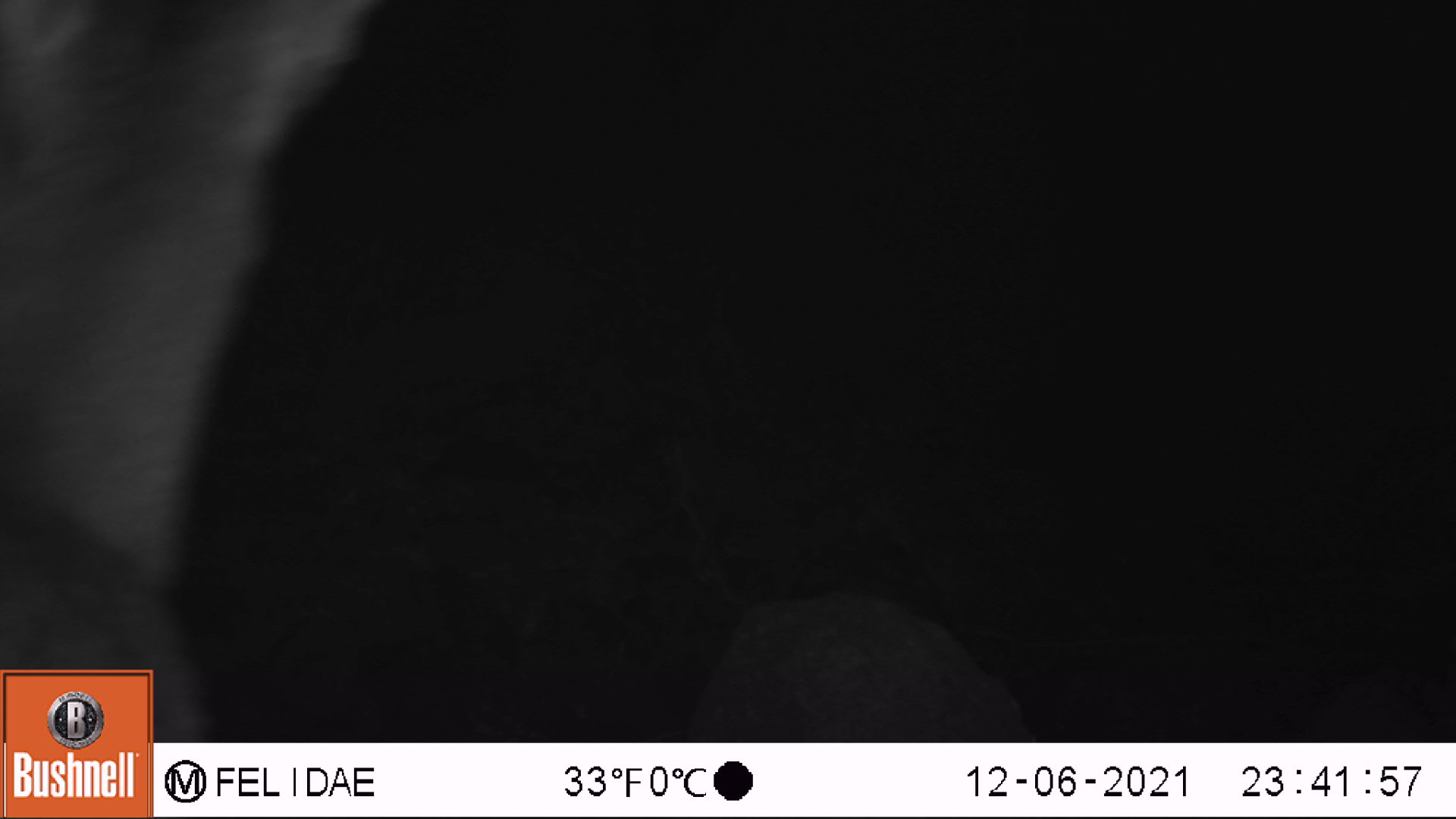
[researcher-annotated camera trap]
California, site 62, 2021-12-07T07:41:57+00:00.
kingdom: Animalia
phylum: Chordata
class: Mammalia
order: Artiodactyla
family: Cervidae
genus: Odocoileus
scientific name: Odocoileus hemionus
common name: mule deer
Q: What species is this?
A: Mule deer (Odocoileus hemionus).